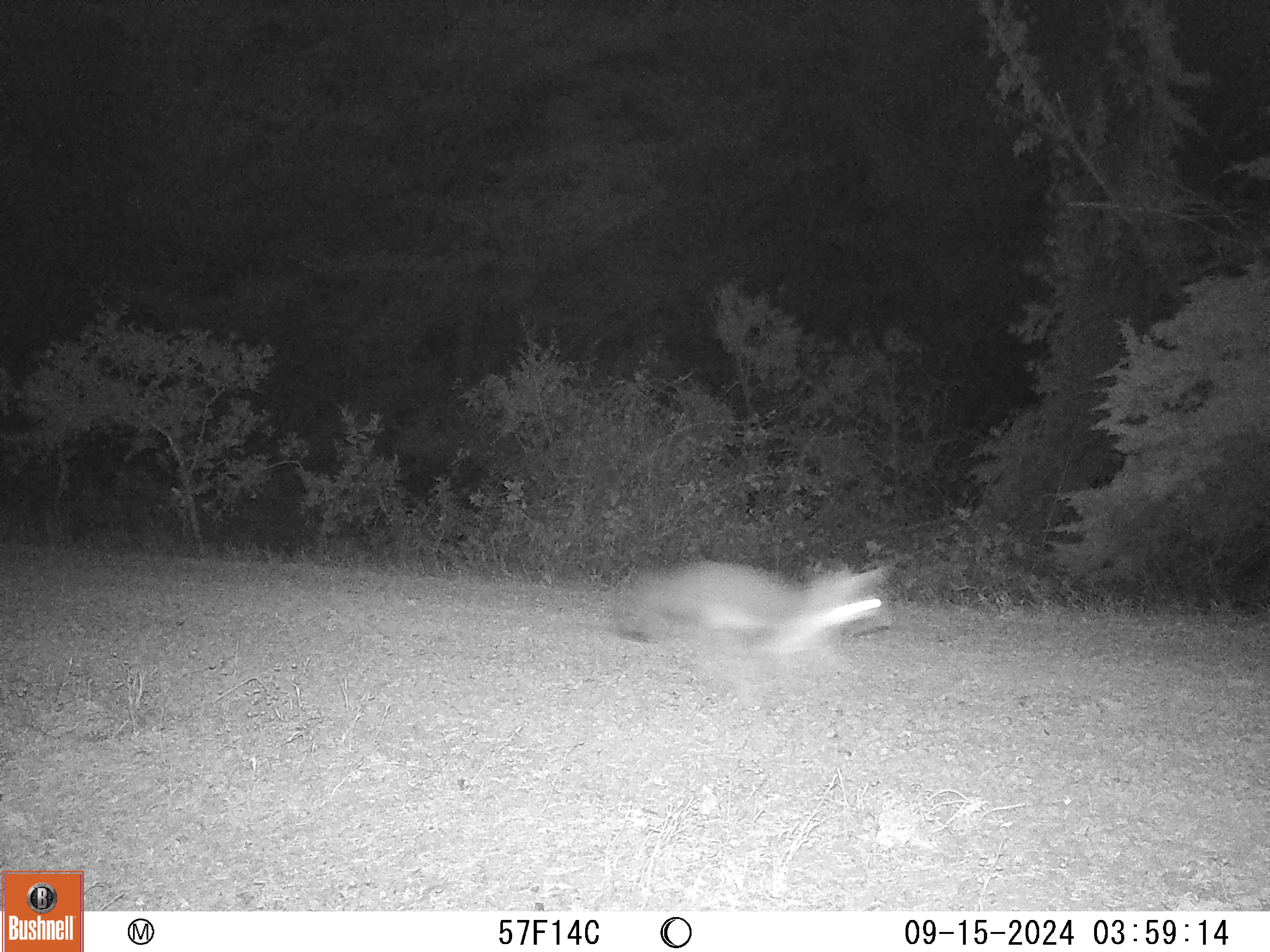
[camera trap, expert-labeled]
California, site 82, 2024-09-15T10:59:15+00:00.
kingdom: Animalia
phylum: Chordata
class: Mammalia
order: Carnivora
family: Canidae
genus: Urocyon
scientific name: Urocyon cinereoargenteus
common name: gray fox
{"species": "gray fox (Urocyon cinereoargenteus)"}